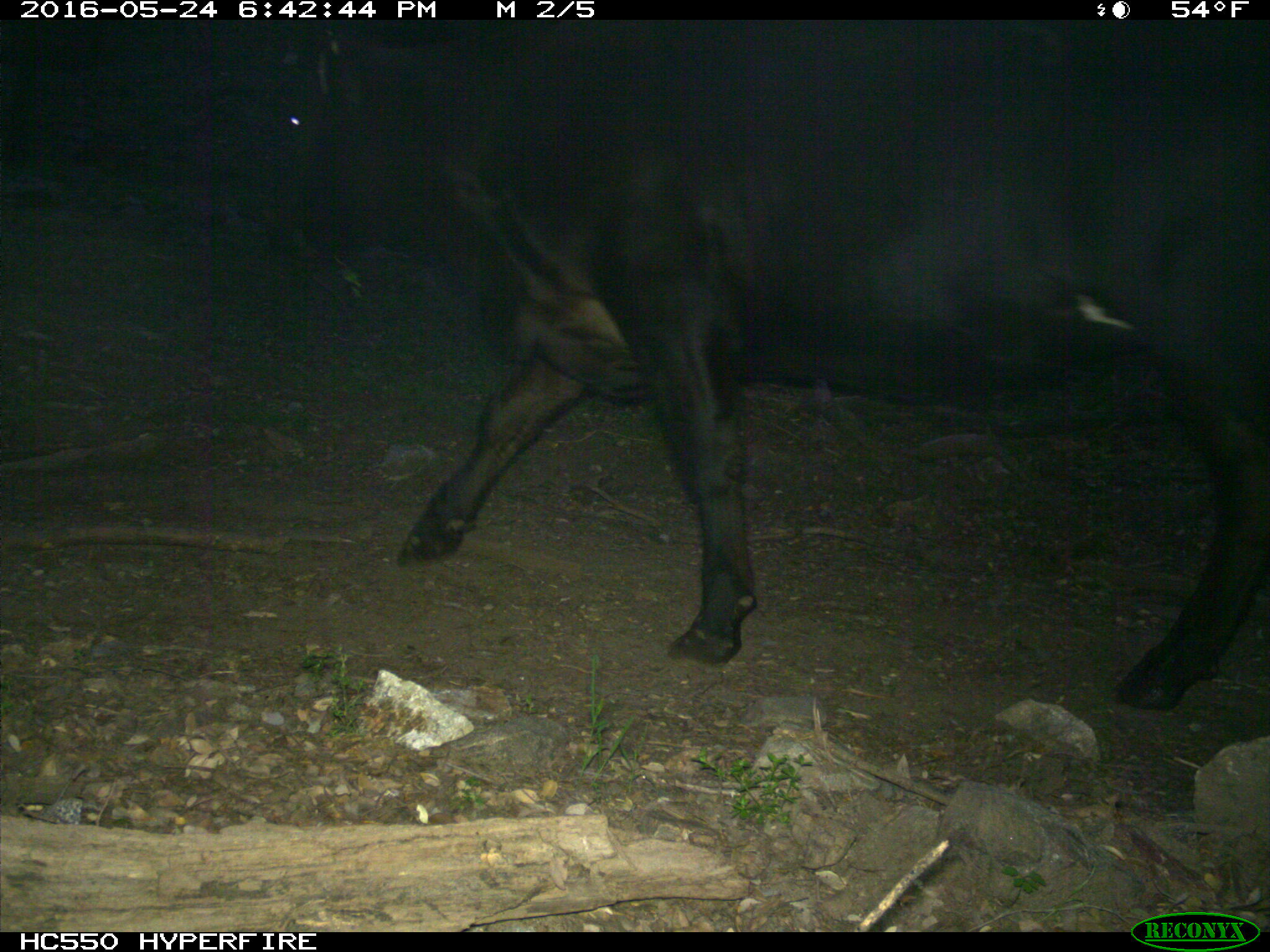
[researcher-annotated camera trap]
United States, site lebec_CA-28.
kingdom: Animalia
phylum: Chordata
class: Mammalia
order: Artiodactyla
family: Bovidae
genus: Bos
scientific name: Bos taurus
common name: domestic cow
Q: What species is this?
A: Bos taurus (domestic cow).